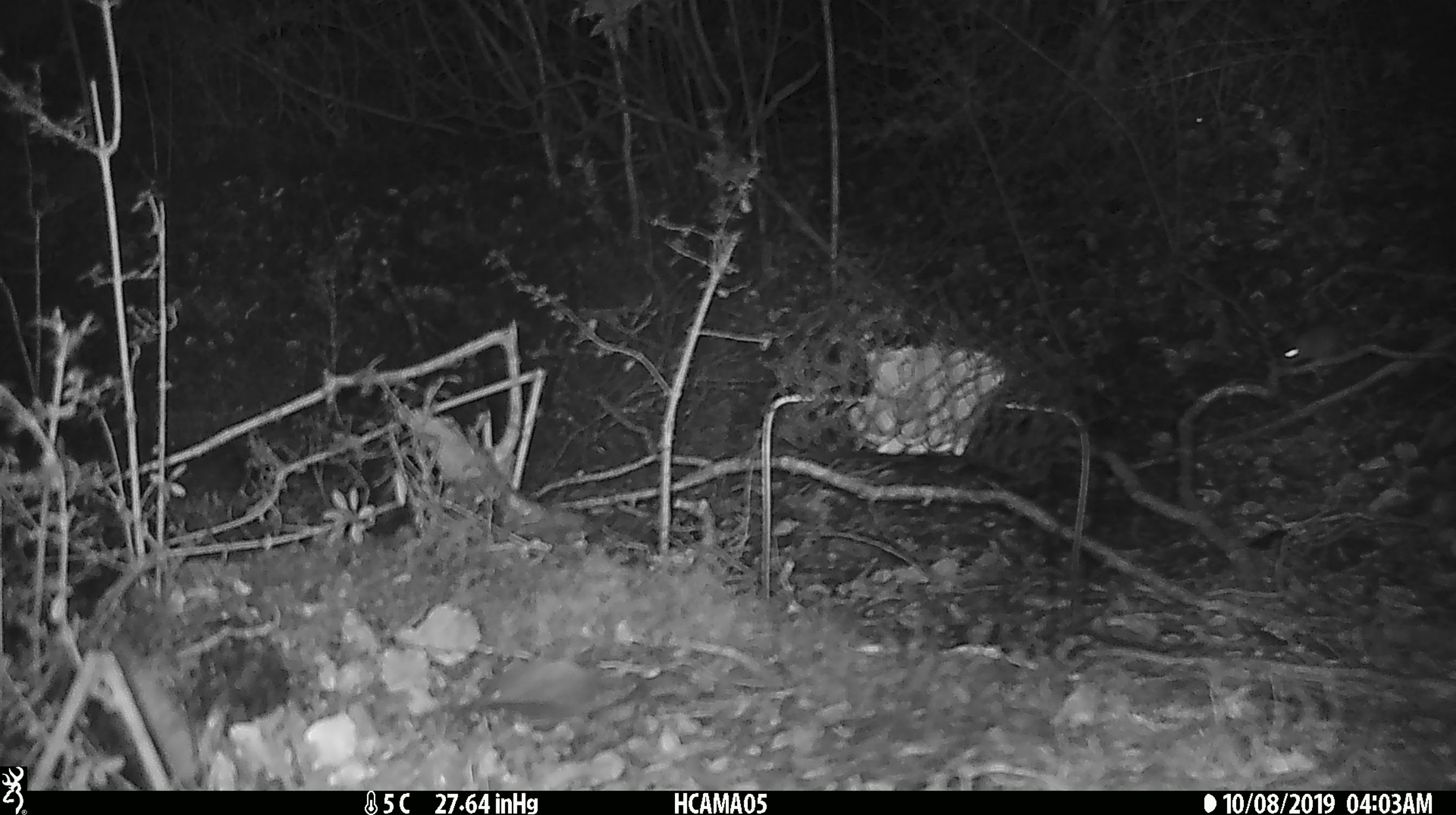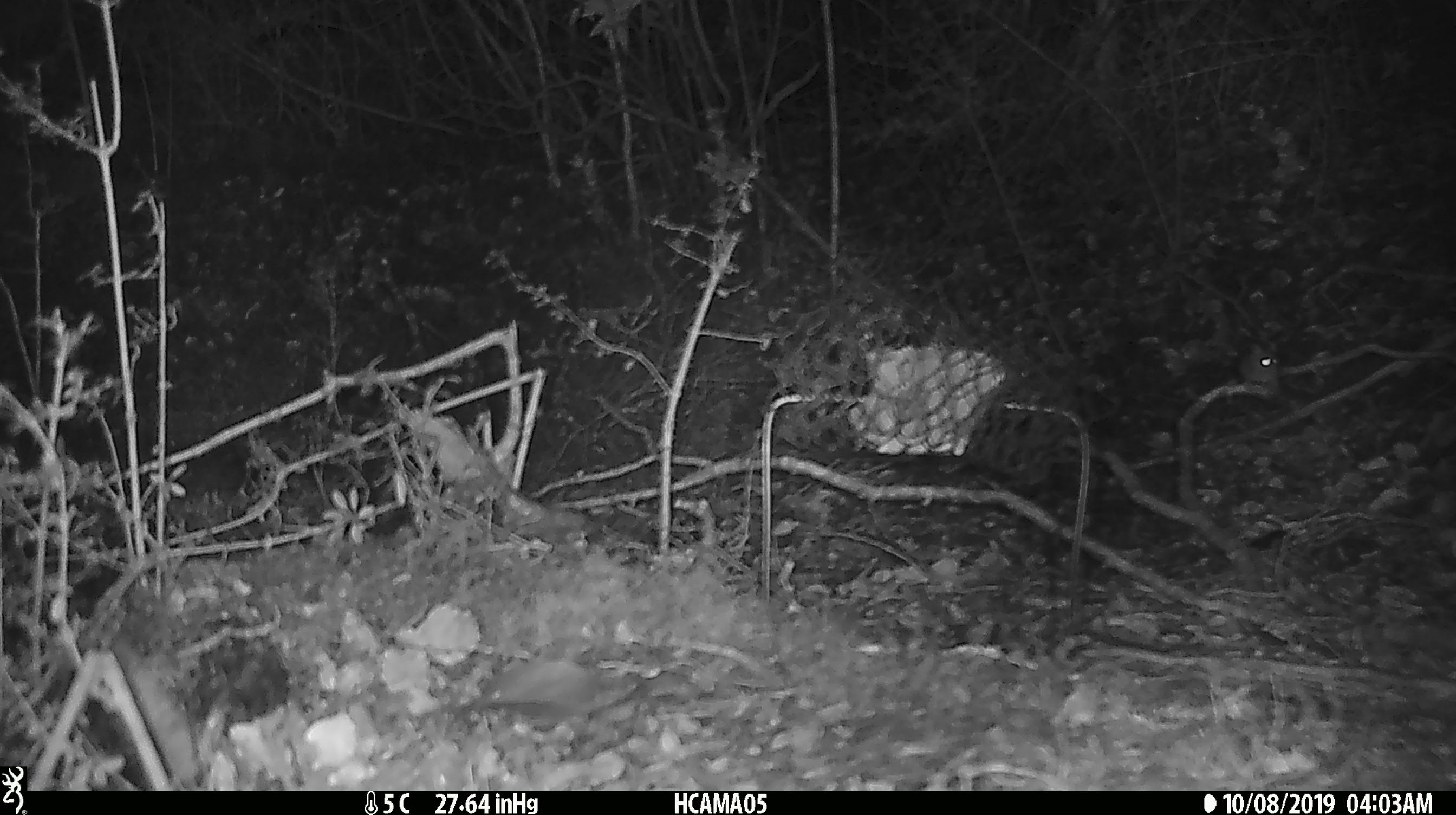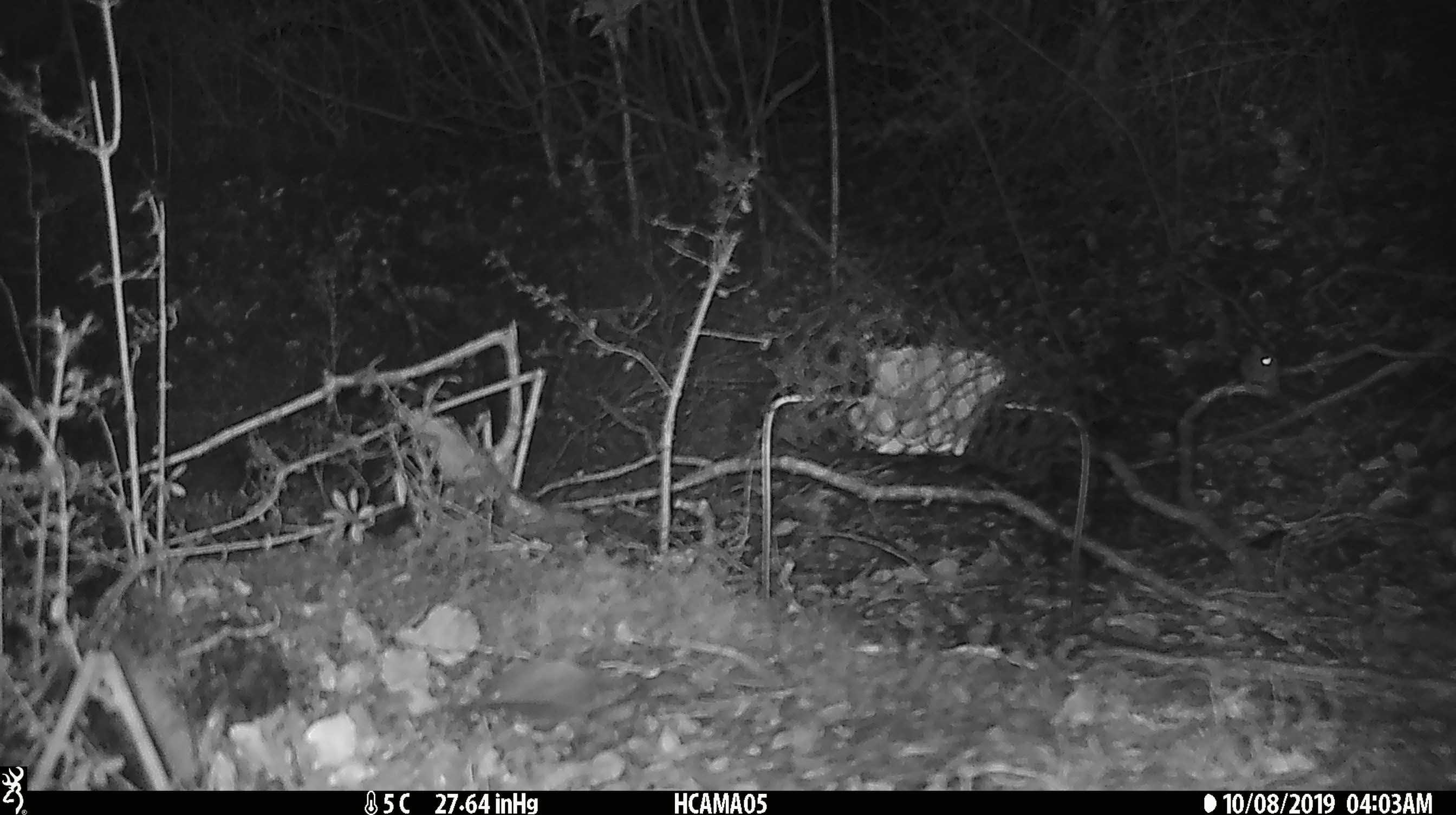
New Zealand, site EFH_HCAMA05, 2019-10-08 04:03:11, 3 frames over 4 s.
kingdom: Animalia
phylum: Chordata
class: Mammalia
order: Rodentia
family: Muridae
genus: Mus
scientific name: Mus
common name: mouse